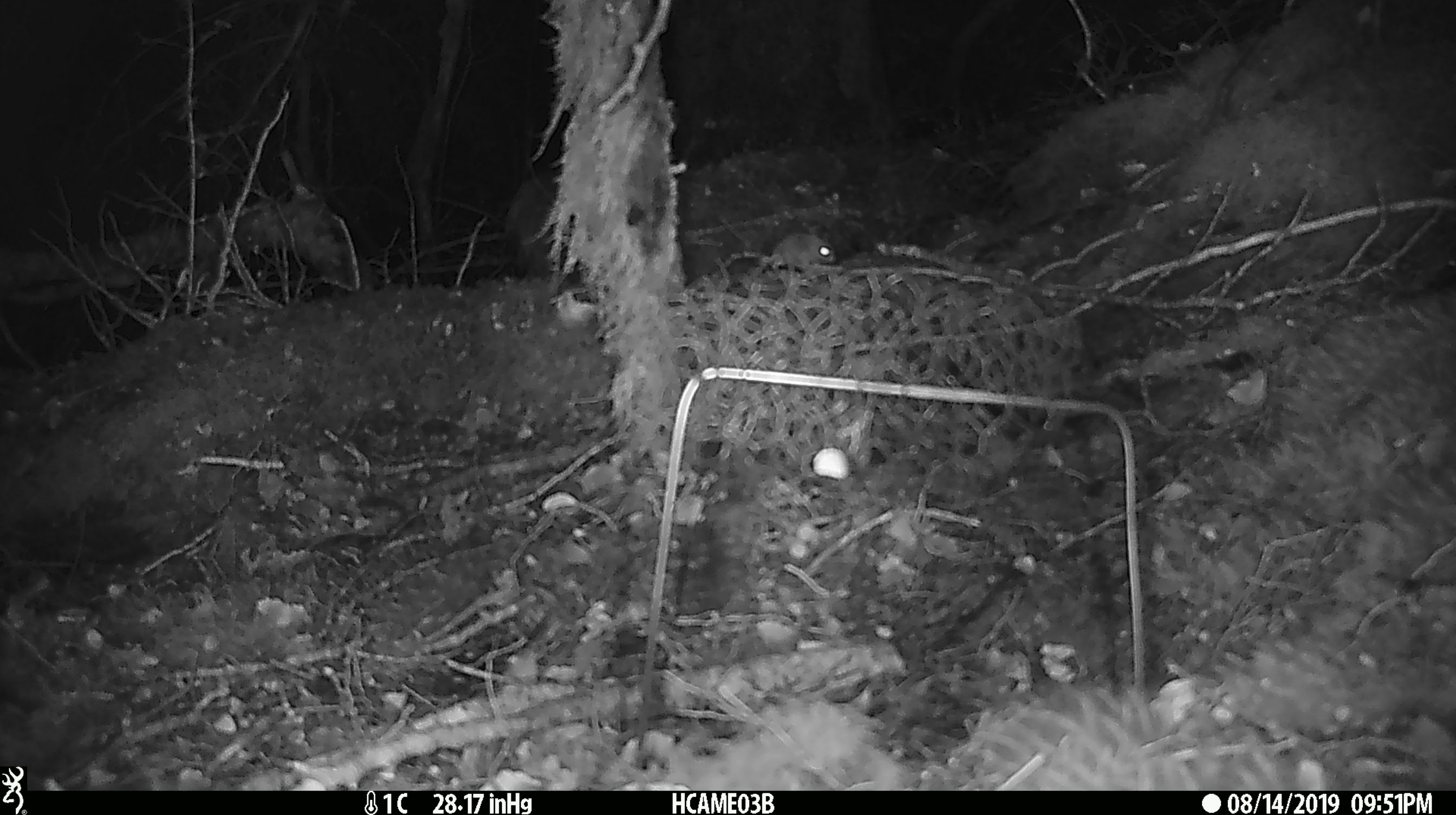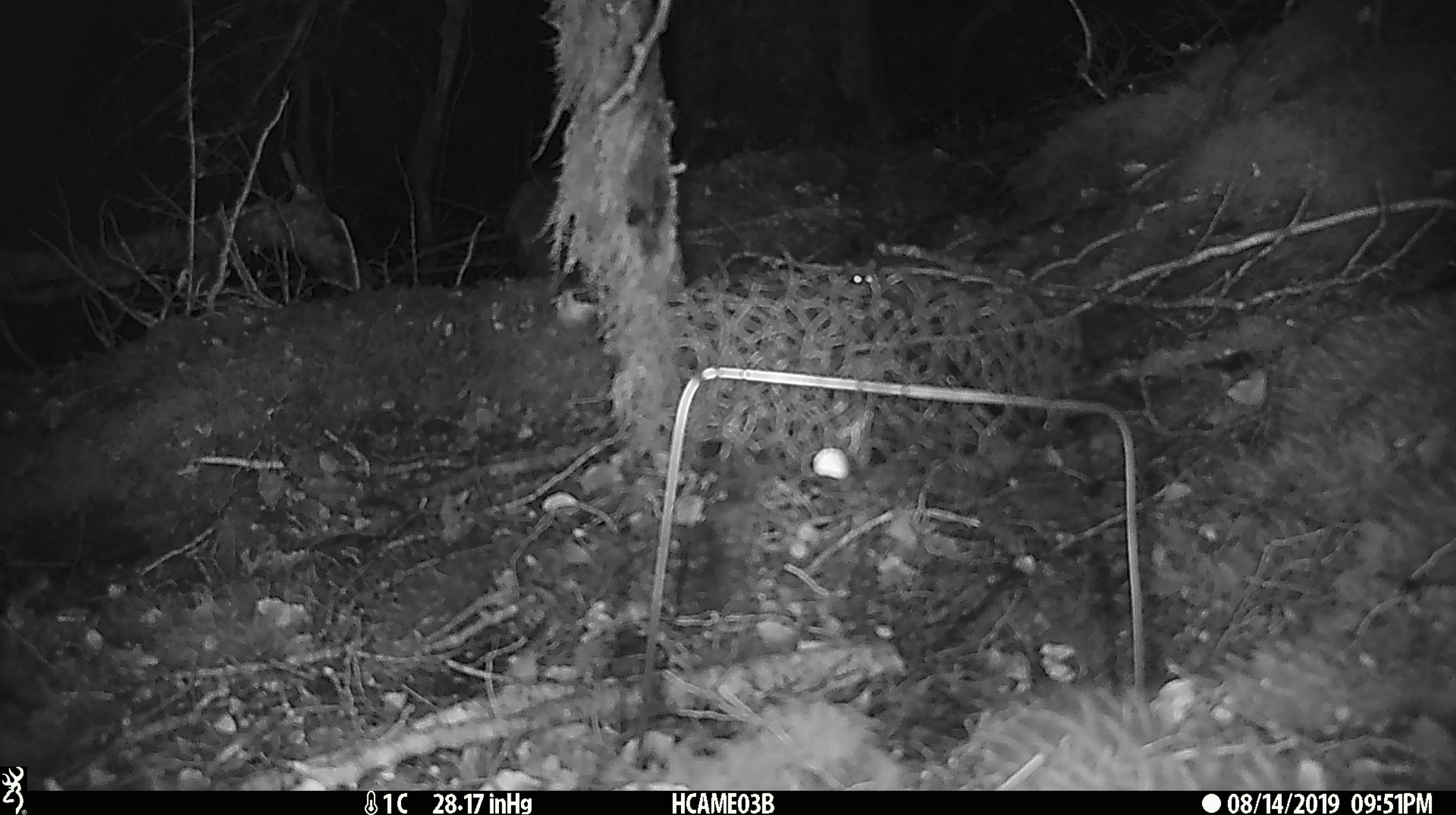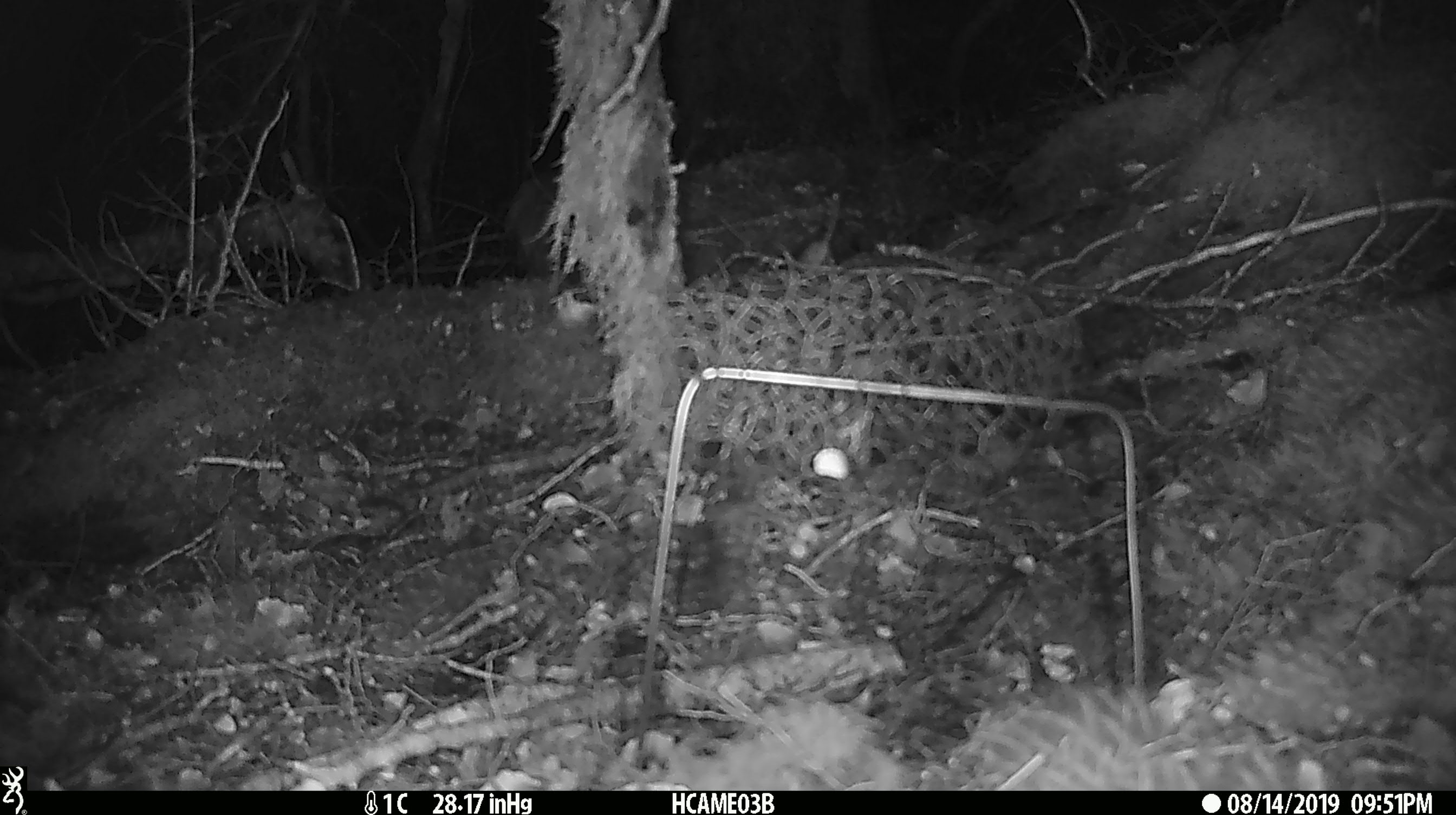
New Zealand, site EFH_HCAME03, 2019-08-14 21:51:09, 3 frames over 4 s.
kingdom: Animalia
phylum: Chordata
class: Mammalia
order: Rodentia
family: Muridae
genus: Mus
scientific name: Mus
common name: mouse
Mouse (Mus).